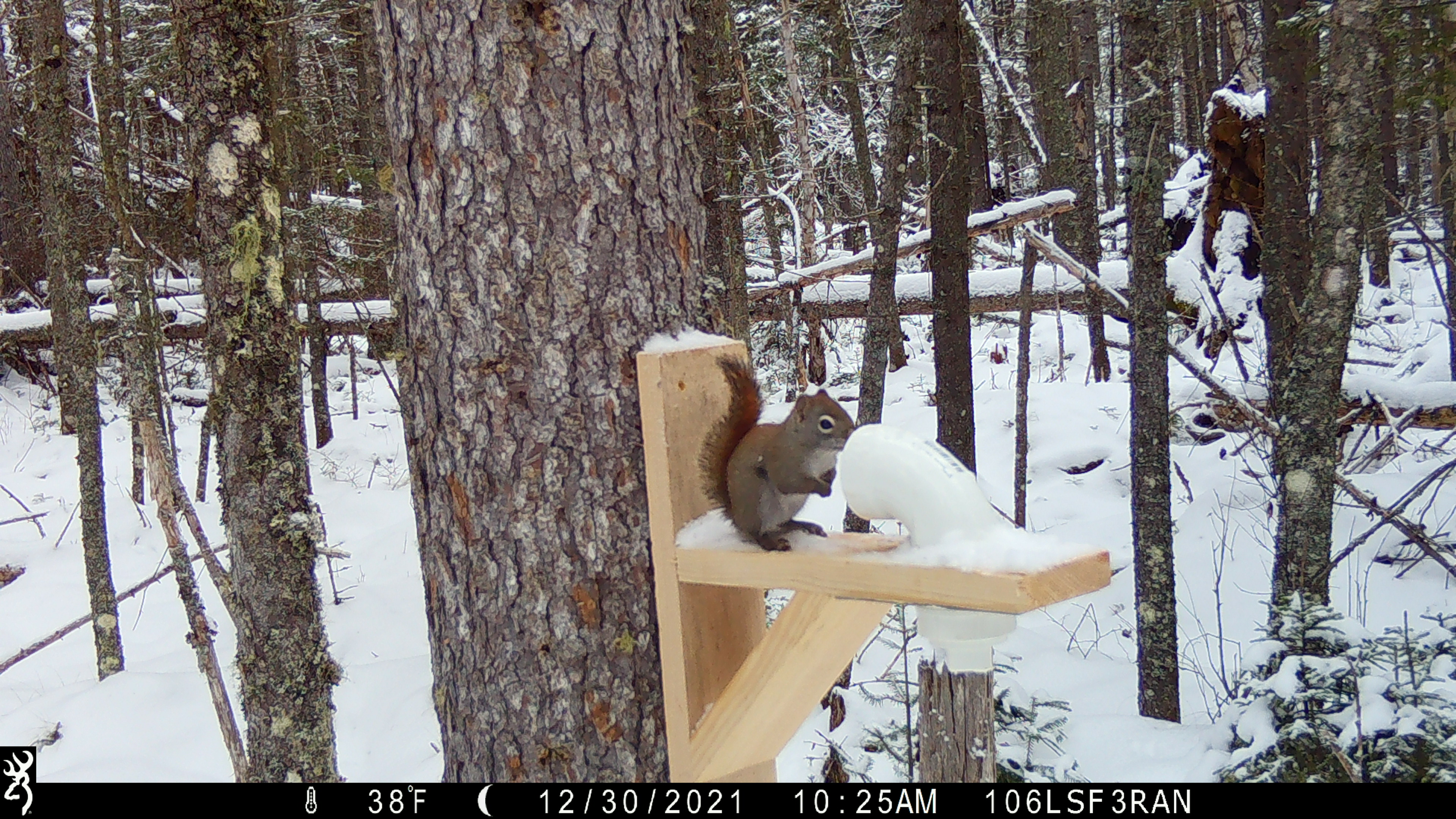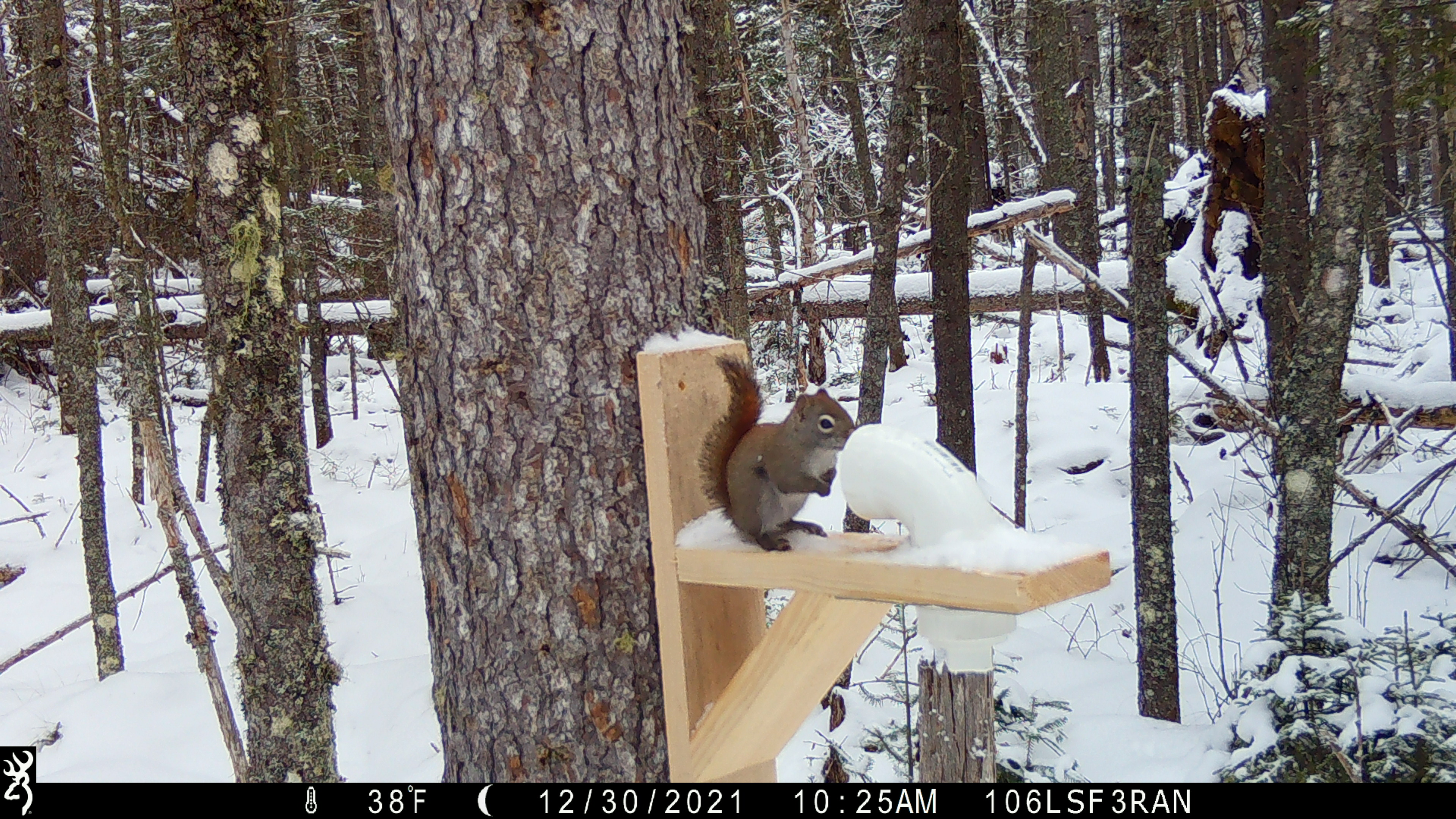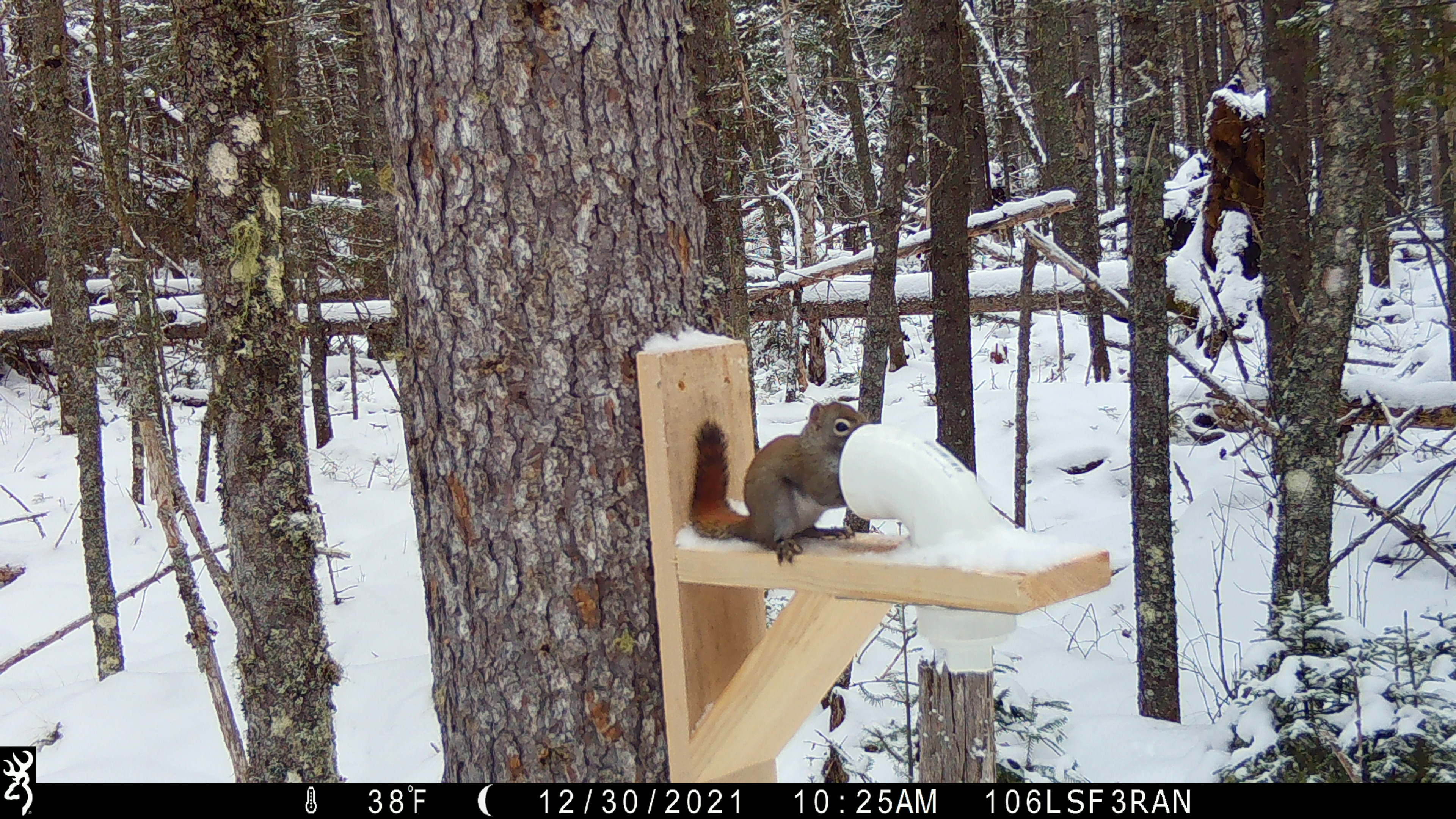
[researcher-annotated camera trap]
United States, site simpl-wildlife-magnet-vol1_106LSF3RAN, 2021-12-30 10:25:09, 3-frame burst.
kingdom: Animalia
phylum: Chordata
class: Mammalia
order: Rodentia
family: Sciuridae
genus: Tamiasciurus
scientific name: Tamiasciurus hudsonicus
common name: red squirrel